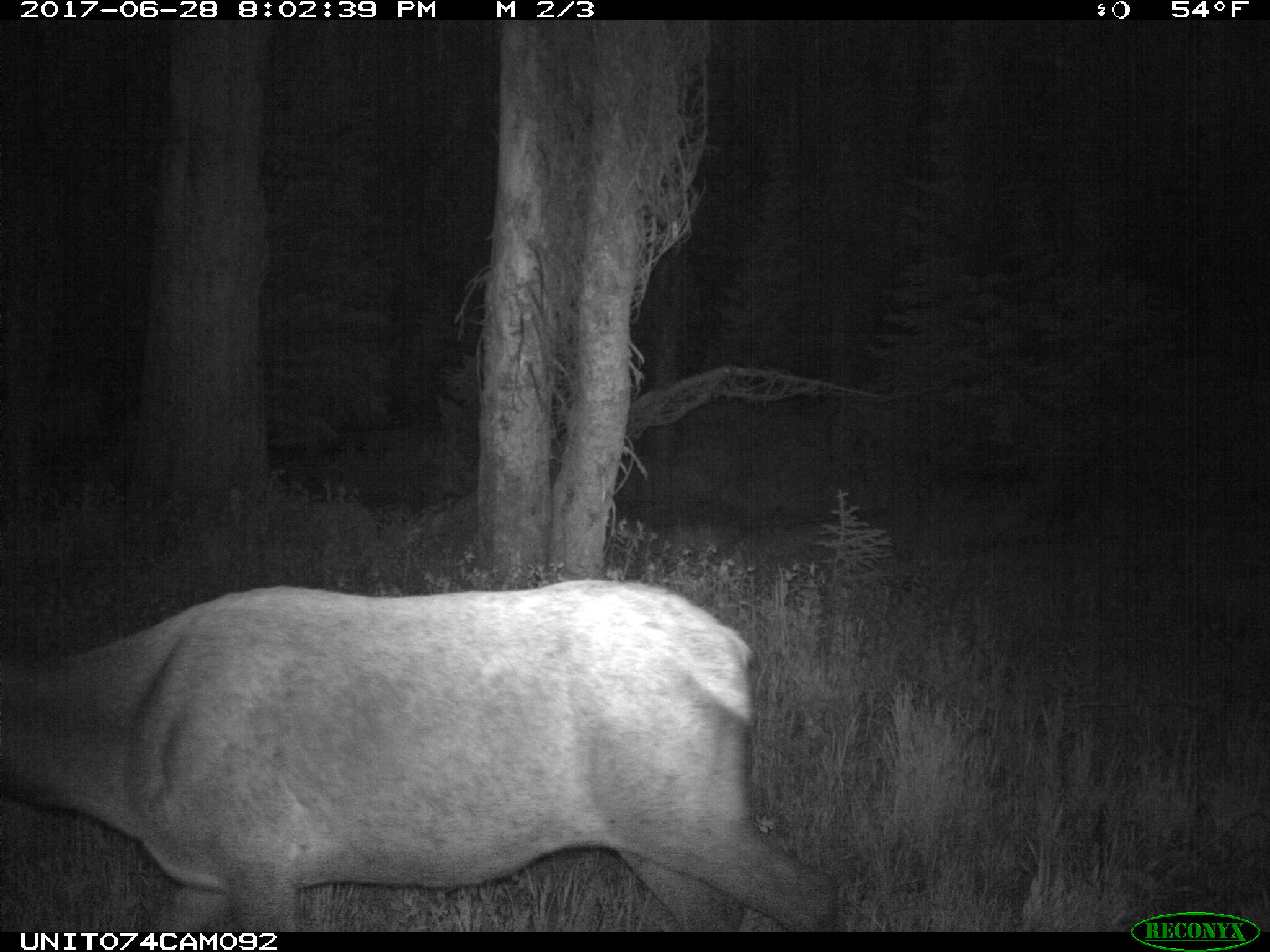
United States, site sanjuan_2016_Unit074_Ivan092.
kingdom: Animalia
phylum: Chordata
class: Mammalia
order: Artiodactyla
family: Cervidae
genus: Cervus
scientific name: Cervus elaphus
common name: red deer